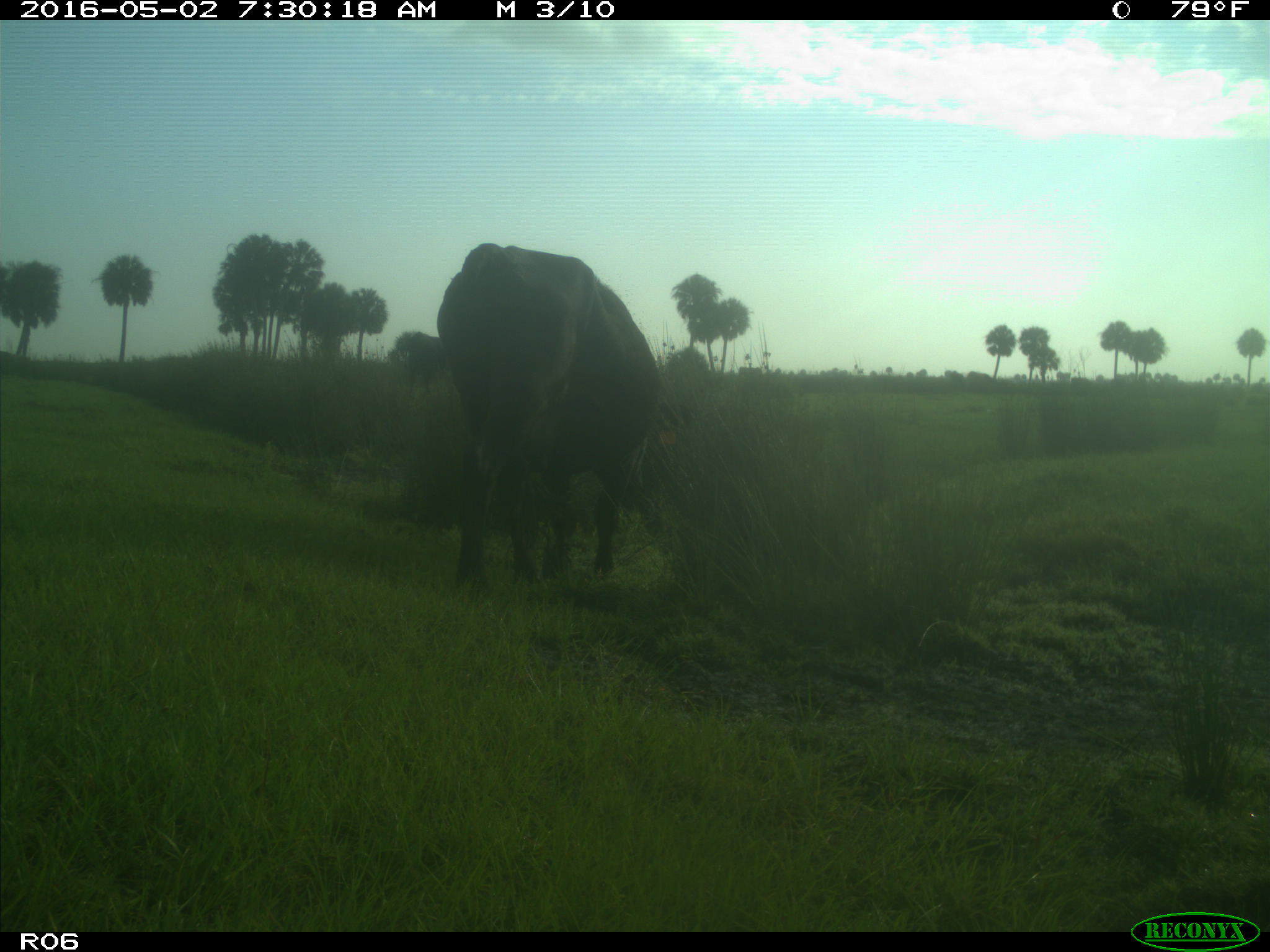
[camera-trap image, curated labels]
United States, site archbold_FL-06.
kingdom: Animalia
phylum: Chordata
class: Mammalia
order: Artiodactyla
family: Bovidae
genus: Bos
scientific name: Bos taurus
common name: domestic cow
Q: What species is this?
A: Bos taurus (domestic cow).